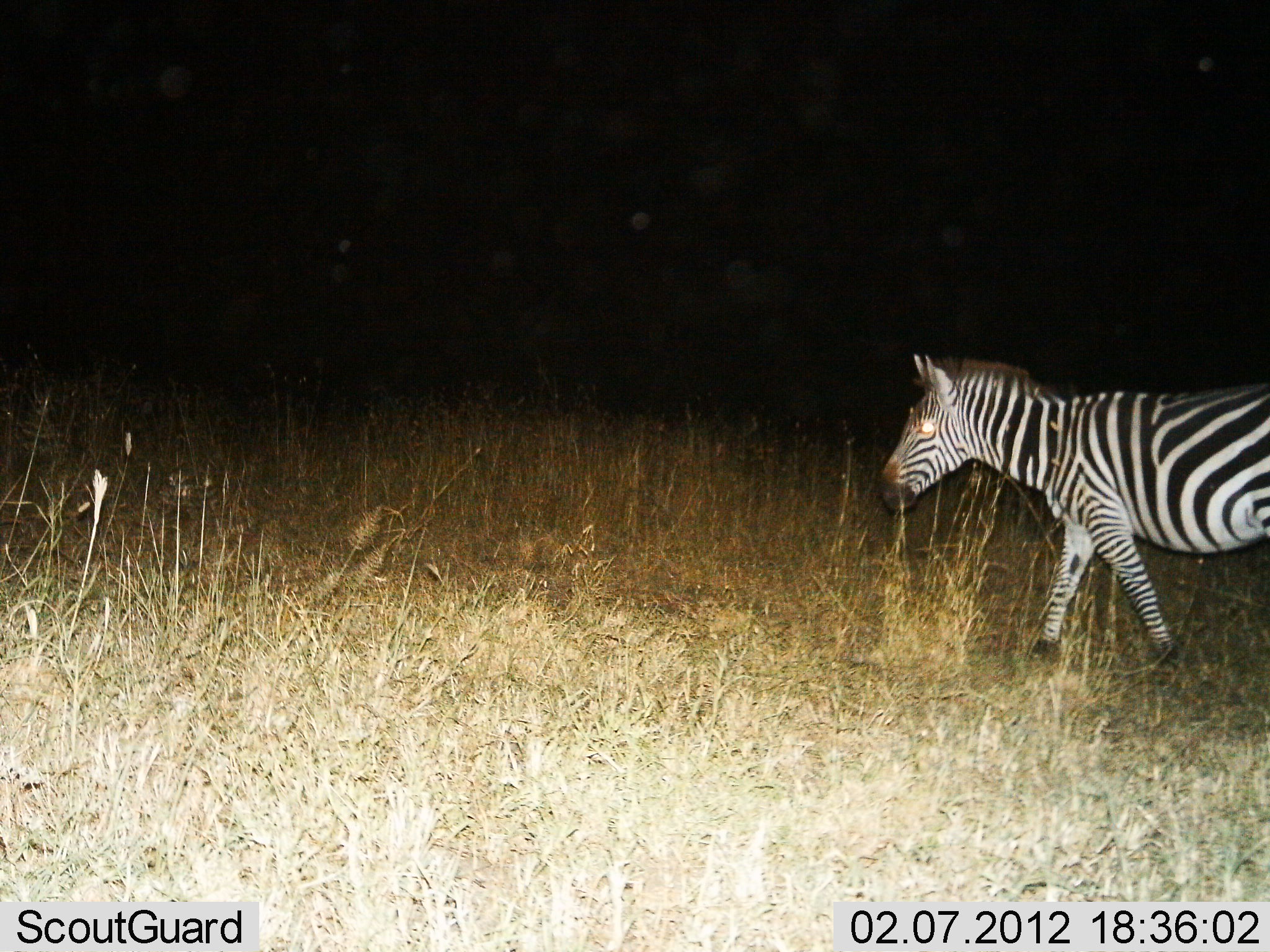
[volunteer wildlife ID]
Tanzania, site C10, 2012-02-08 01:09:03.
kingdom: Animalia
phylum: Chordata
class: Mammalia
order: Perissodactyla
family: Equidae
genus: Equus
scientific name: Equus quagga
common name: plains zebra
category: zebra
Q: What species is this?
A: Zebra (plains zebra) (Equus quagga).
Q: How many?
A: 1.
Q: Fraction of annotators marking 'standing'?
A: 0%.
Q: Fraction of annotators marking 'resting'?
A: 0%.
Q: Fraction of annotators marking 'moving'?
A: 100%.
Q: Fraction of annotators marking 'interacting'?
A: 0%.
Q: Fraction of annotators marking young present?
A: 0%.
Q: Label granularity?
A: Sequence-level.